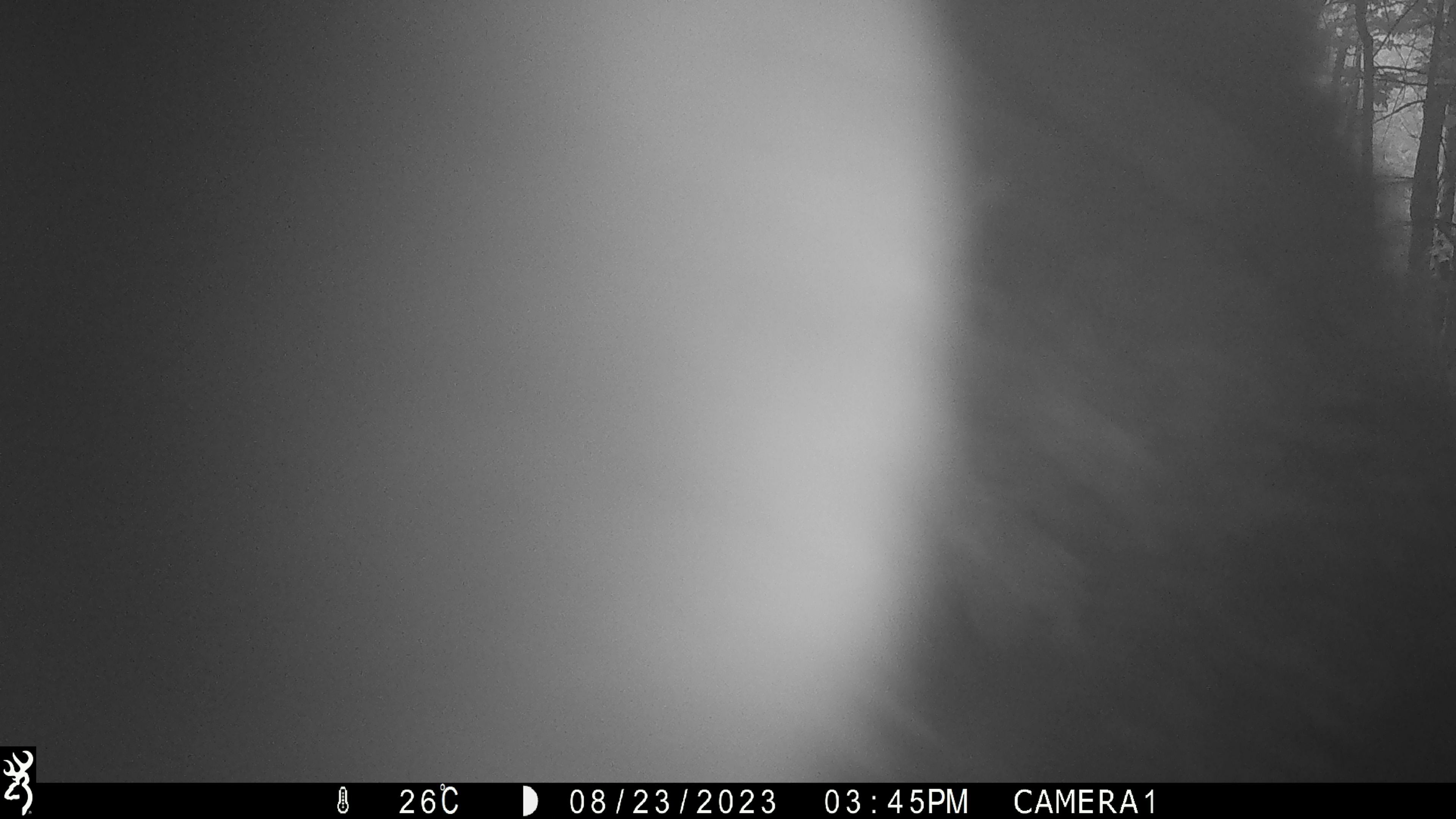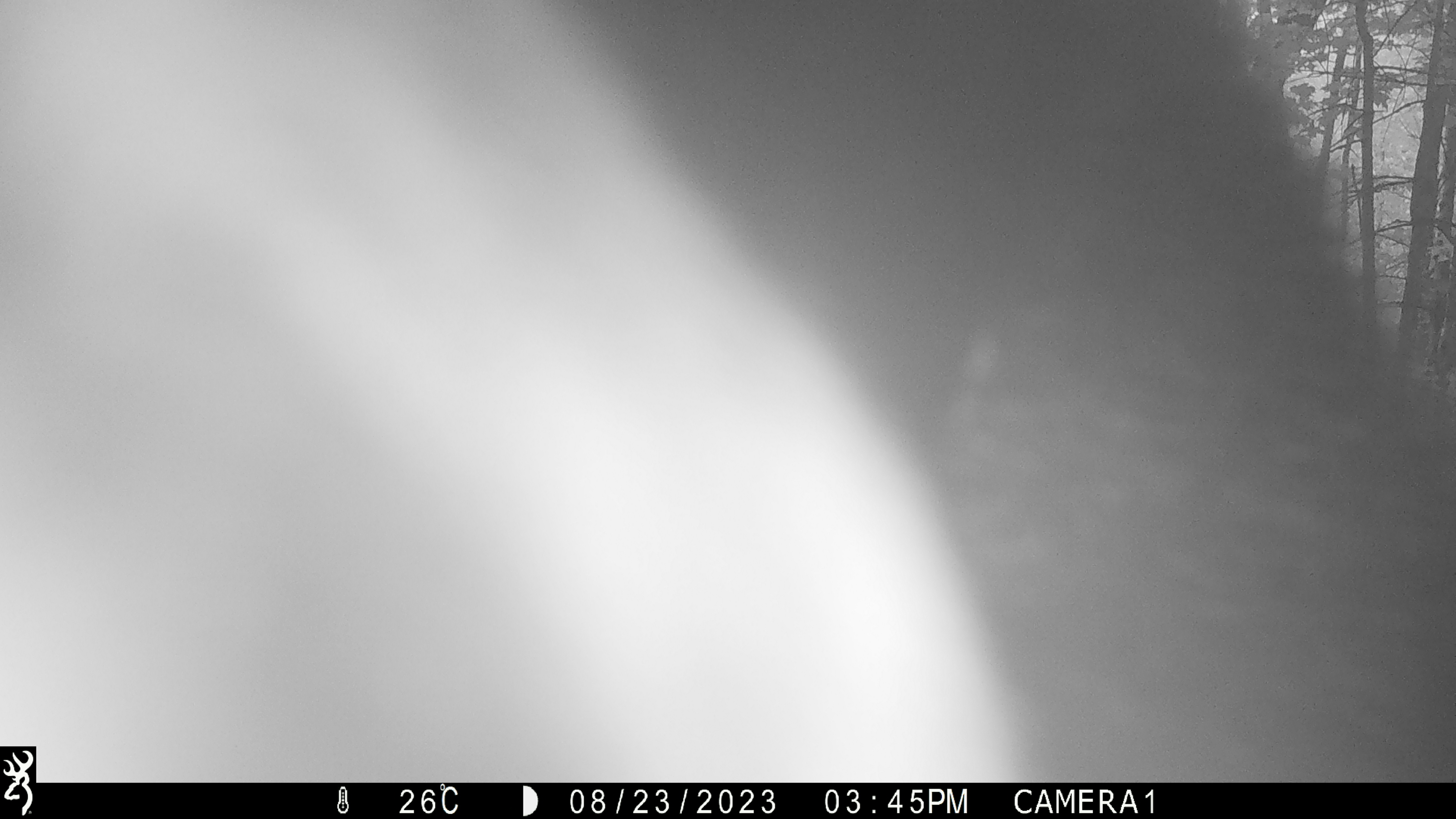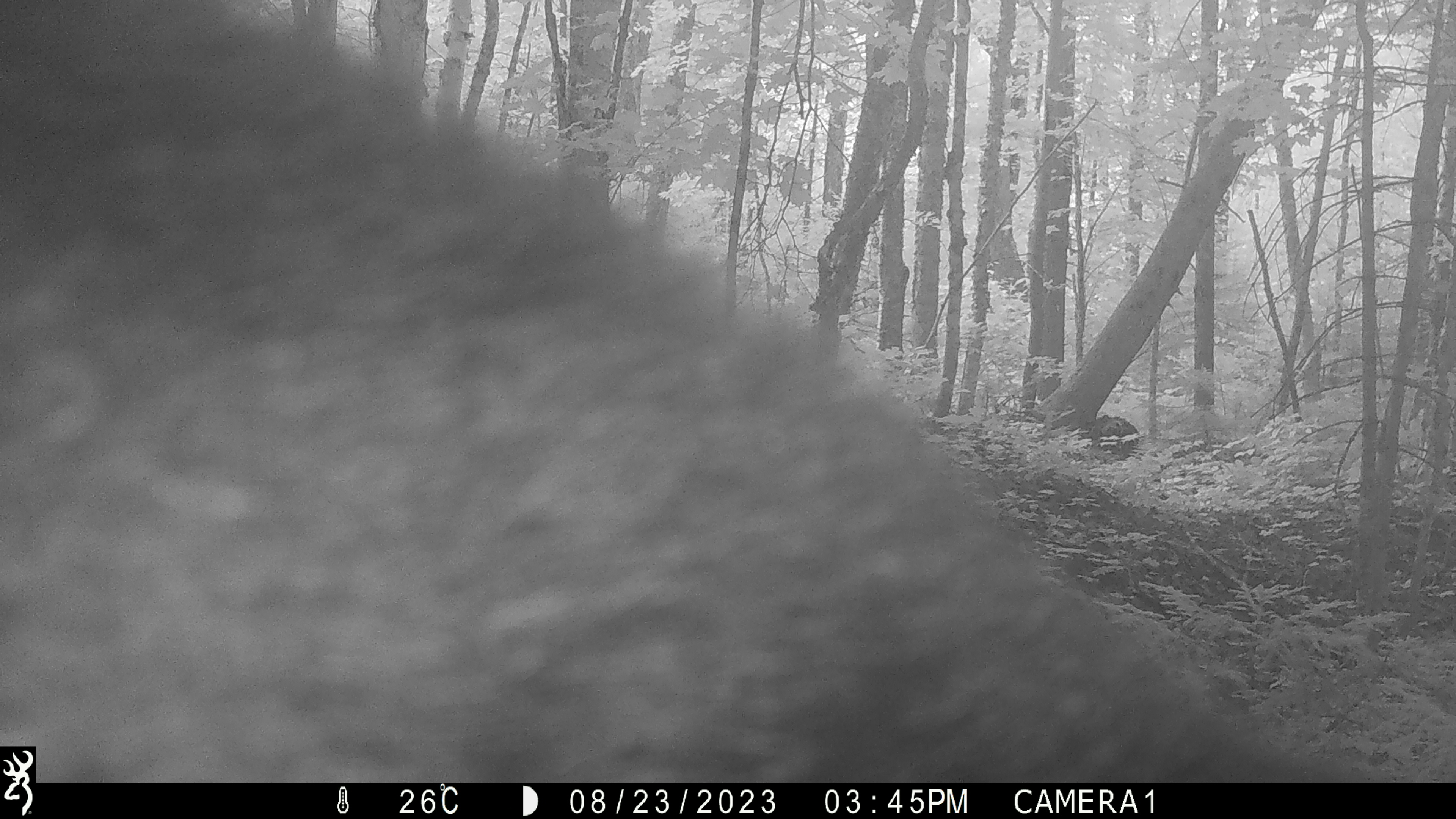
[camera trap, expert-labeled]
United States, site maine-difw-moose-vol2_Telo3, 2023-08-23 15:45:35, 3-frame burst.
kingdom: Animalia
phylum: Chordata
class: Mammalia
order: Carnivora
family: Ursidae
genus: Ursus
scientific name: Ursus americanus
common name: black bear